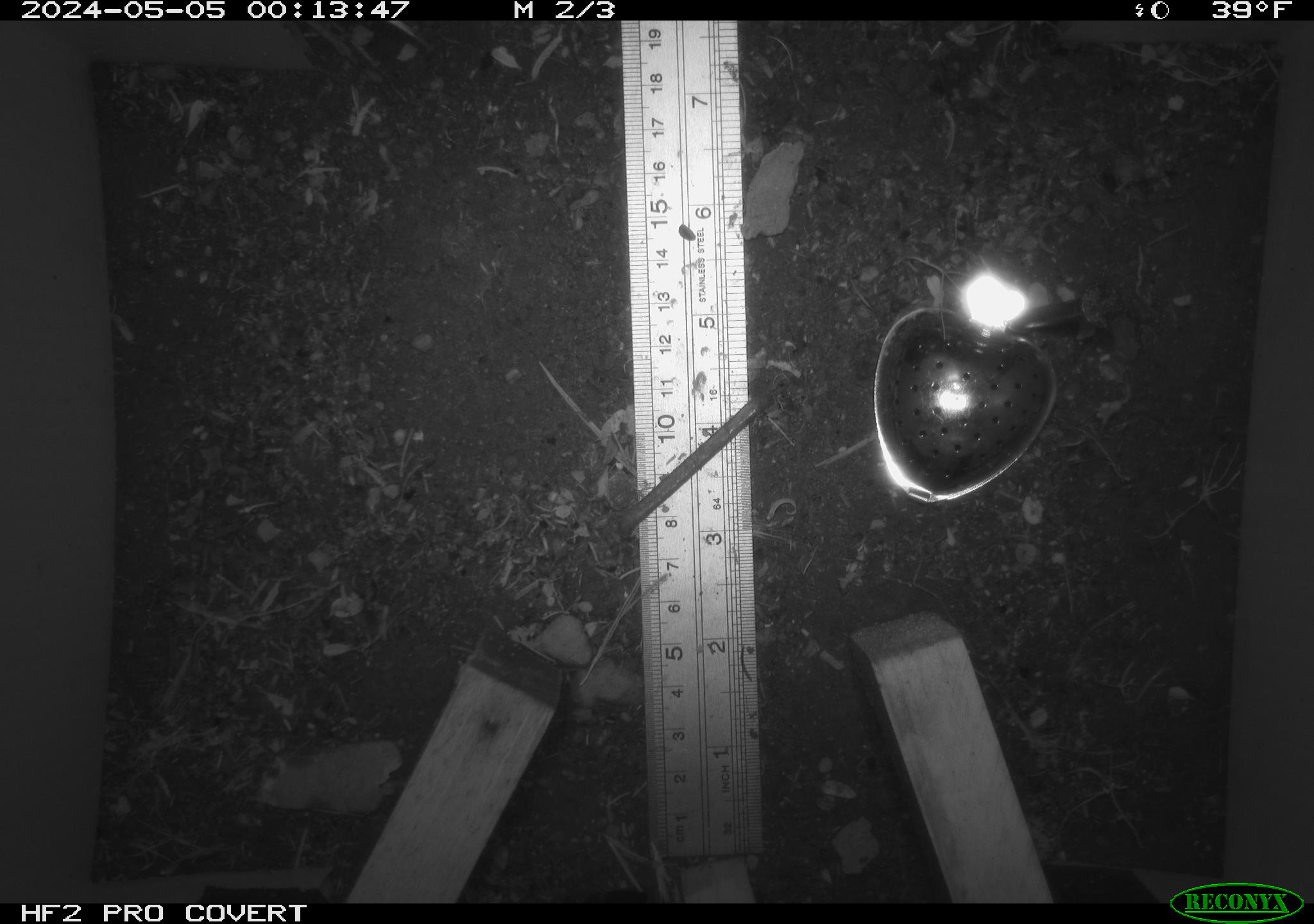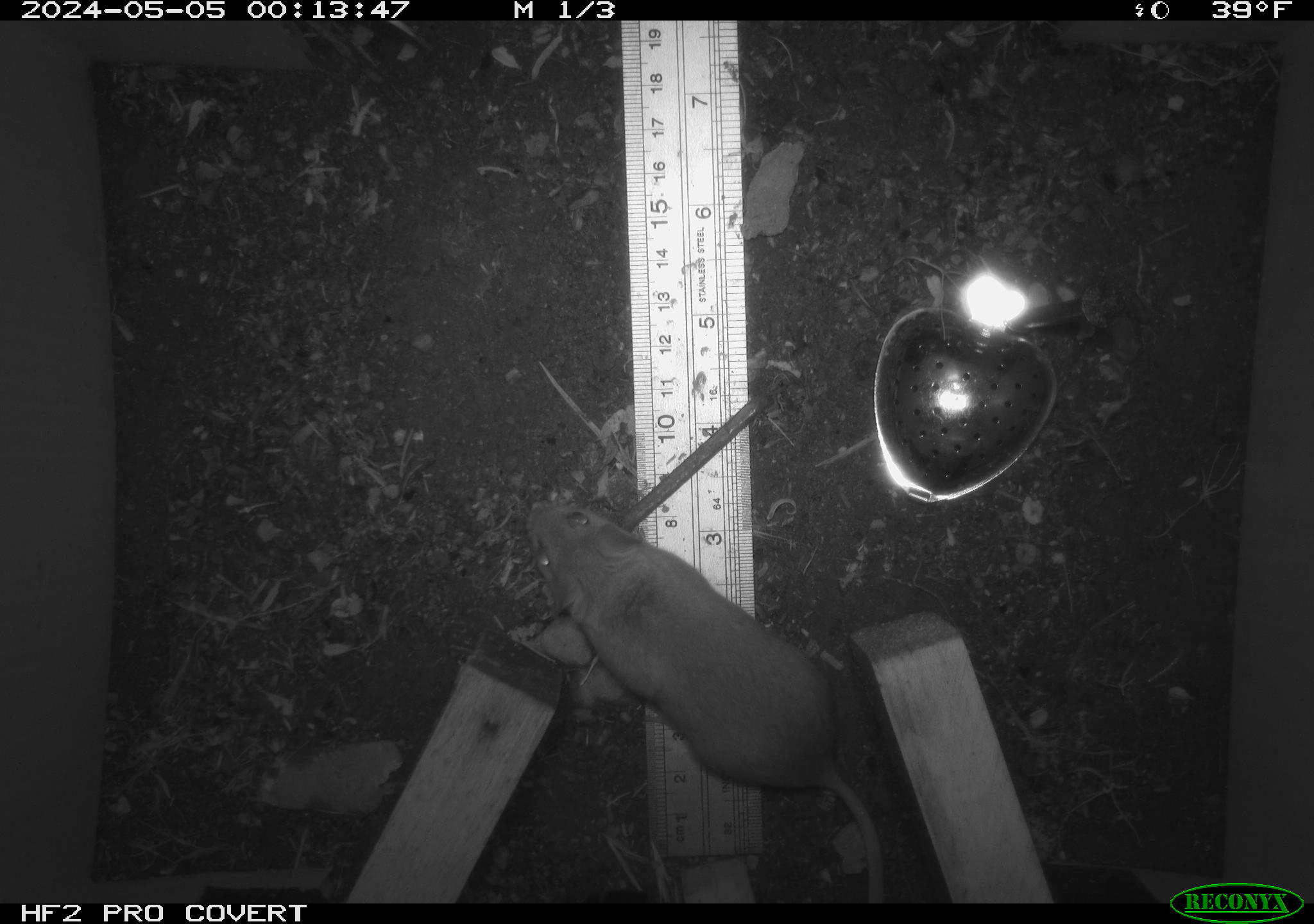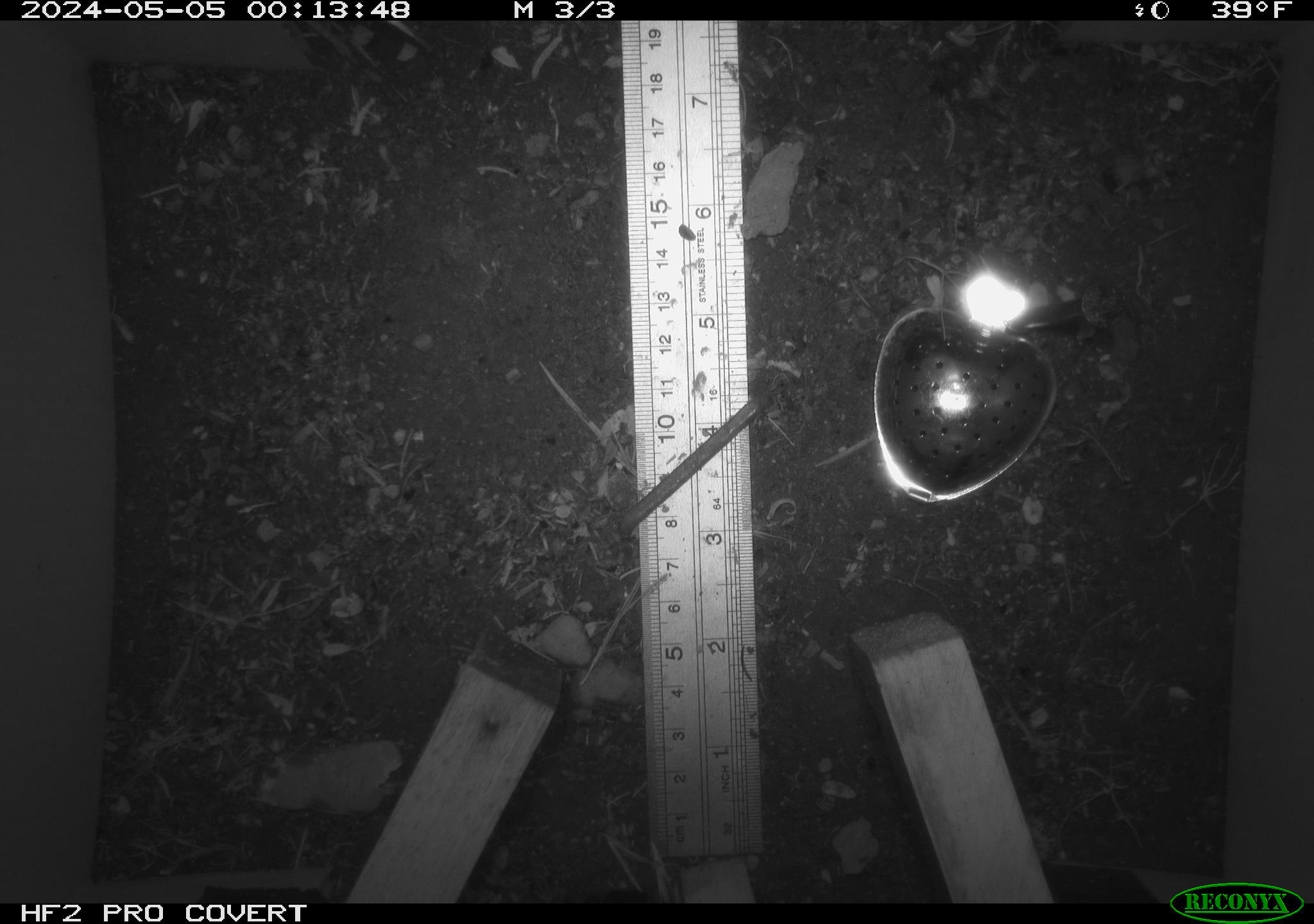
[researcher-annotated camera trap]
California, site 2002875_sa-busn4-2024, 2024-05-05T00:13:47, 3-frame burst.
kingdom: Animalia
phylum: Chordata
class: Mammalia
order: Rodentia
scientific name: Rodentia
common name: rodent